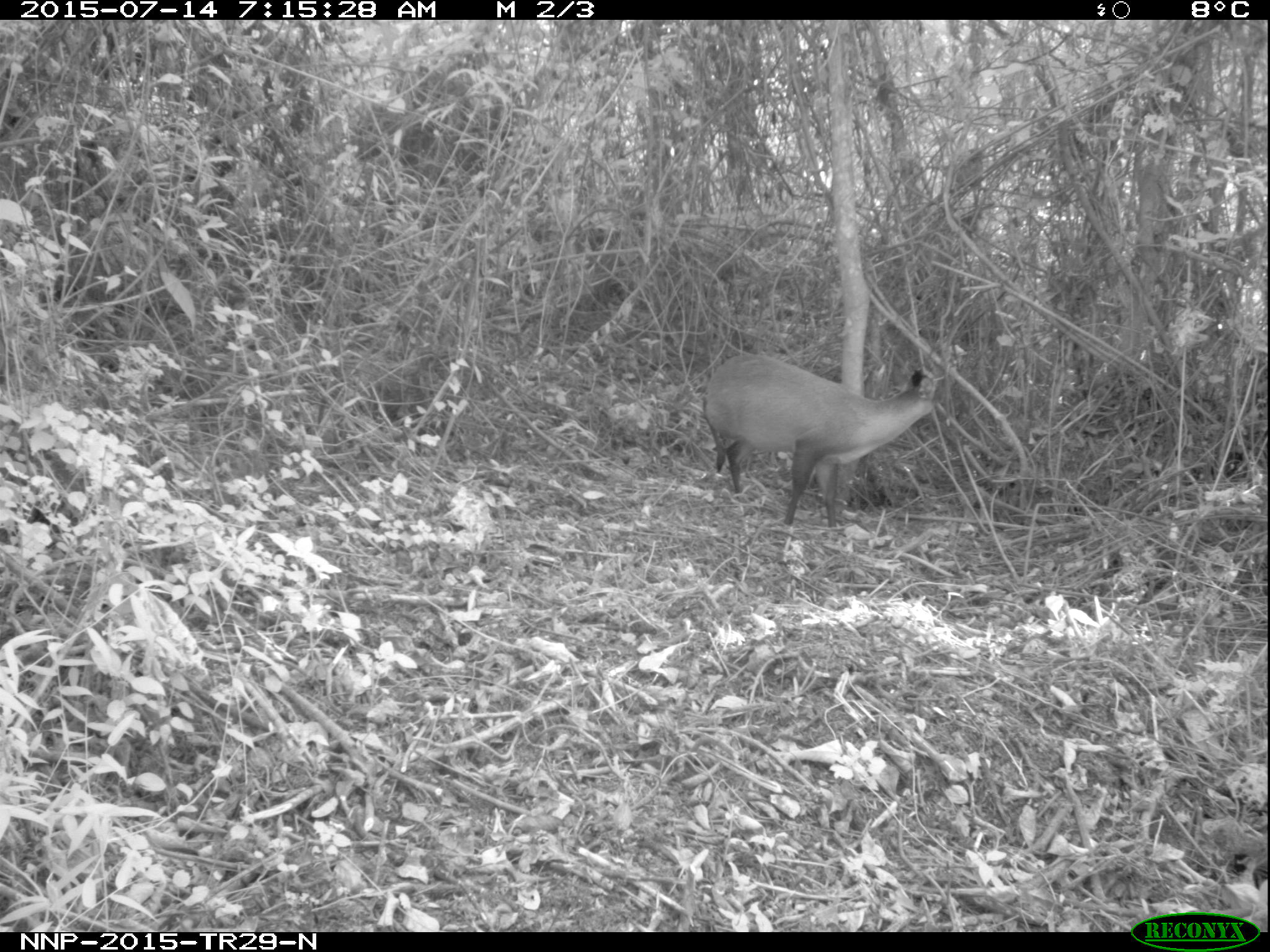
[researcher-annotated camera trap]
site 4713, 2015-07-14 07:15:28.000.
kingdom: Animalia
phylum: Chordata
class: Mammalia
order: Artiodactyla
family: Bovidae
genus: Cephalophus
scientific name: Cephalophus nigrifrons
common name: black-fronted duiker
Cephalophus nigrifrons (black-fronted duiker), count 1.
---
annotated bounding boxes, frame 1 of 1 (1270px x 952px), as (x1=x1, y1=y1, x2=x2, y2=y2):
cephalophus nigrifrons: (x1=701, y1=351, x2=938, y2=527)